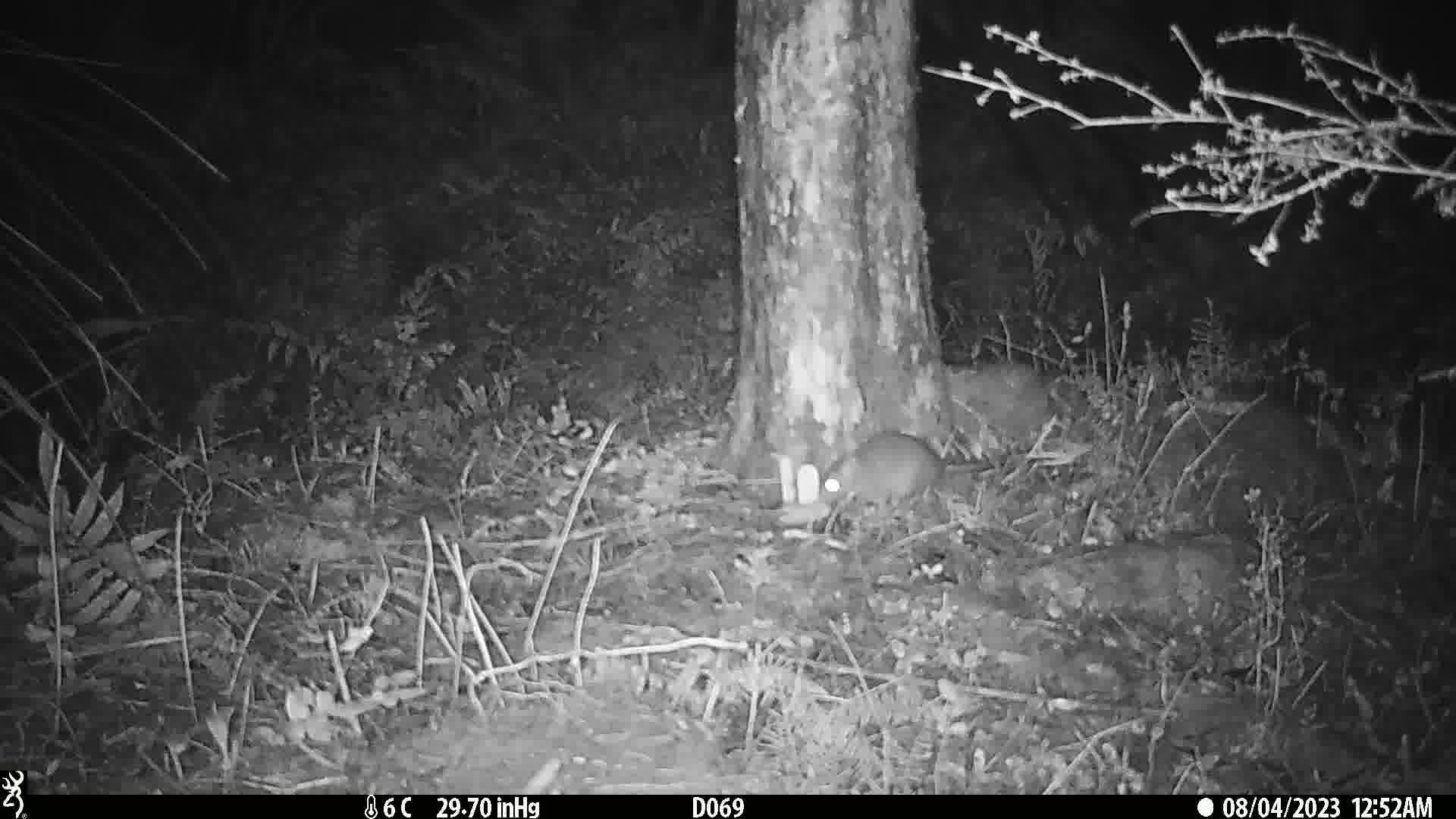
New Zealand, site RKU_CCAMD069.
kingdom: Animalia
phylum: Chordata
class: Mammalia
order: Rodentia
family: Muridae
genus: Rattus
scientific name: Rattus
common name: rat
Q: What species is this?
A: Rat (Rattus).